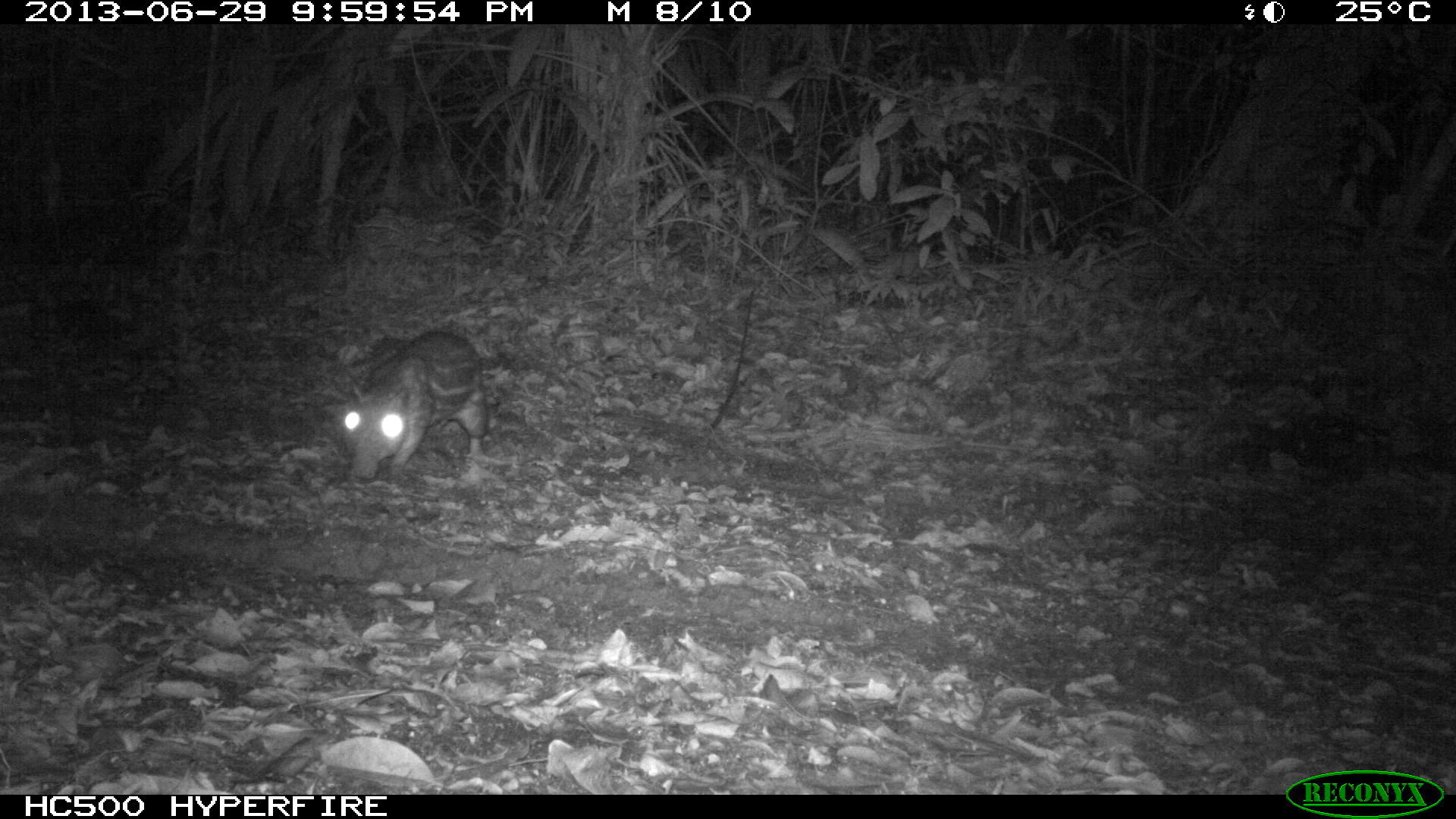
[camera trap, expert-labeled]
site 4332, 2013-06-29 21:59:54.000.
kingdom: Animalia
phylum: Chordata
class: Mammalia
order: Rodentia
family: Cuniculidae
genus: Cuniculus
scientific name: Cuniculus paca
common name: lowland paca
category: agouti paca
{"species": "agouti paca (lowland paca) (Cuniculus paca)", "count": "1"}